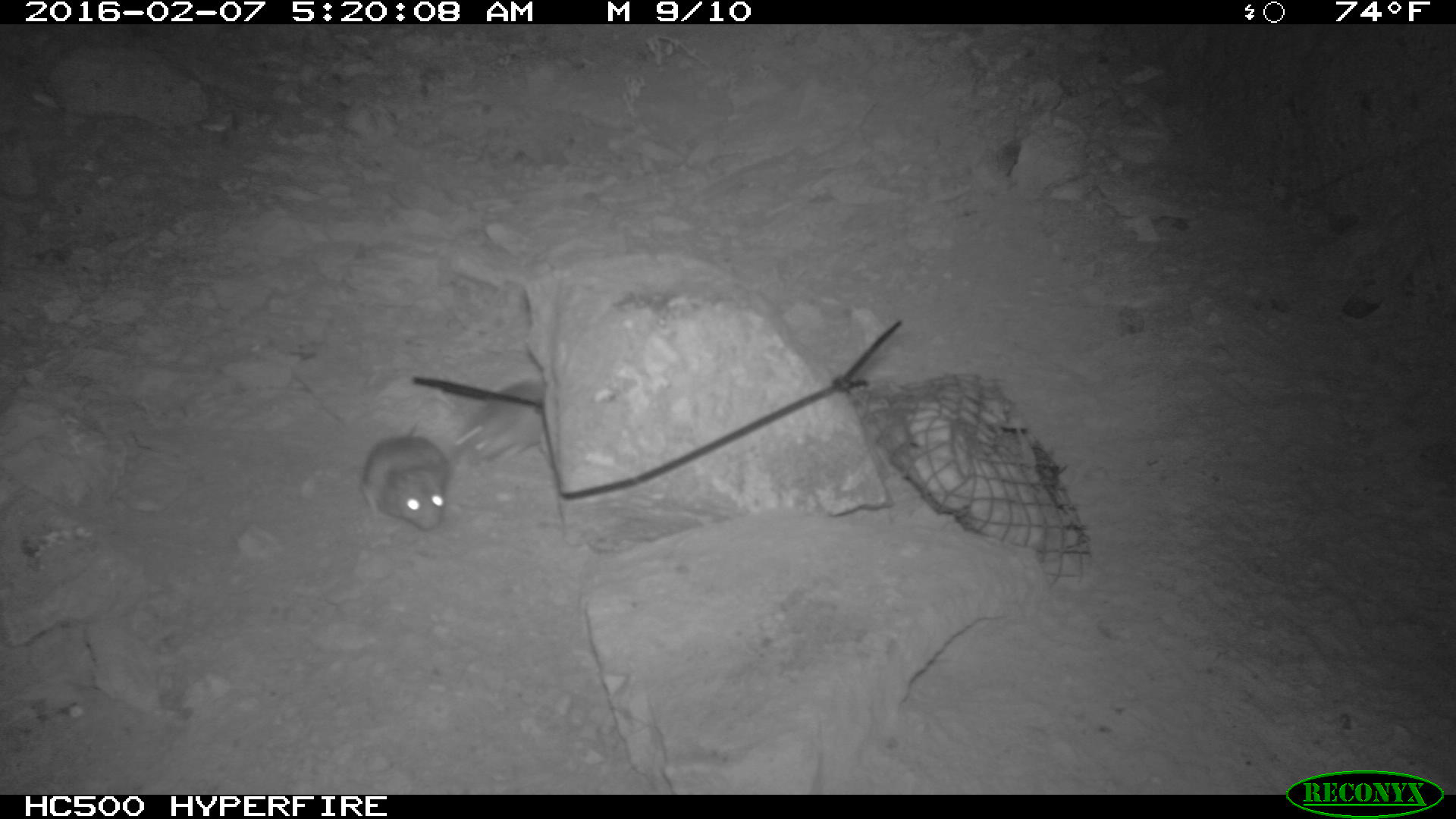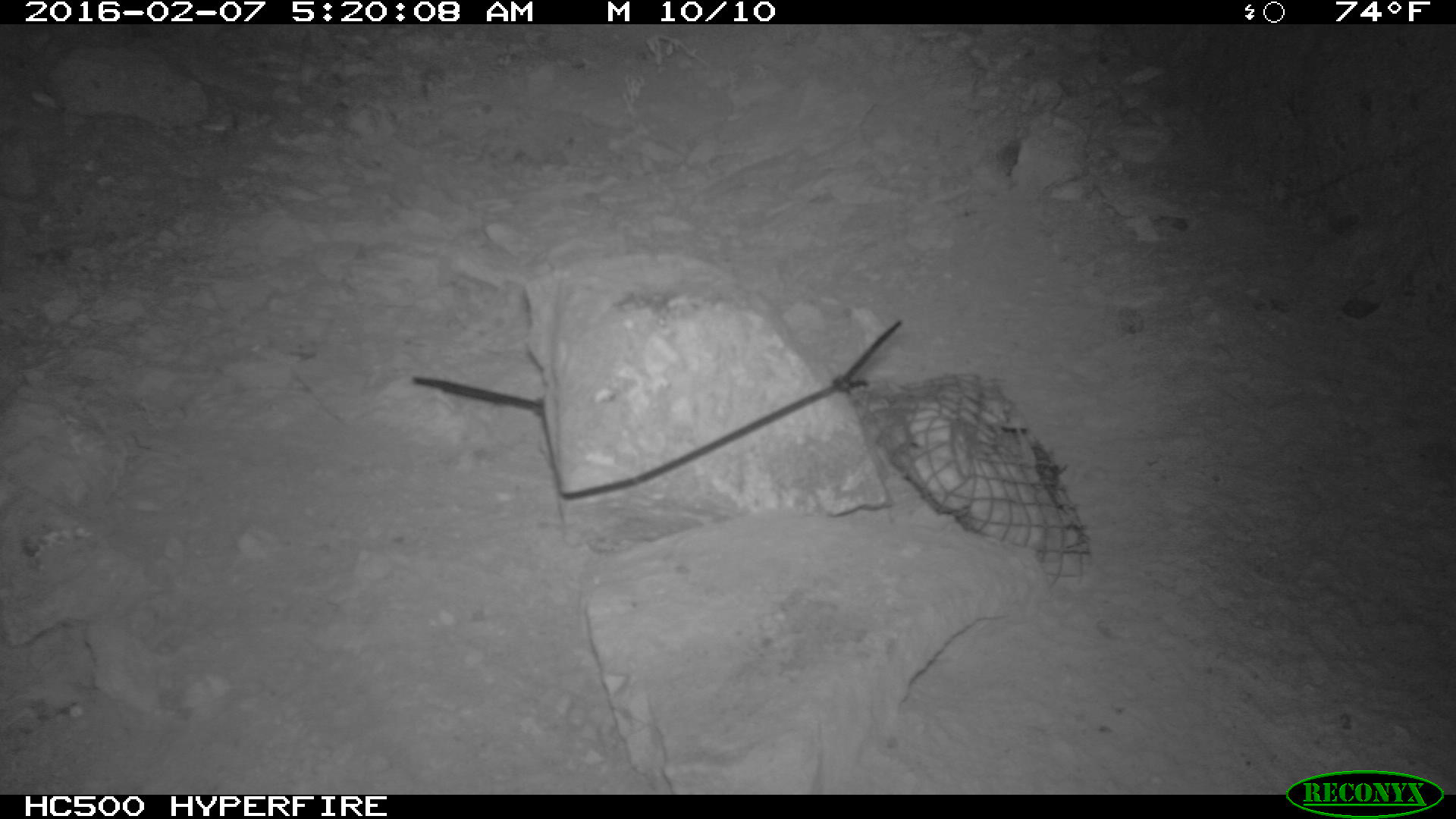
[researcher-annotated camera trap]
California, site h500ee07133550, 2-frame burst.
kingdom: Animalia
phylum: Chordata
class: Mammalia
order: Rodentia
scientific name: Rodentia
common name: rodent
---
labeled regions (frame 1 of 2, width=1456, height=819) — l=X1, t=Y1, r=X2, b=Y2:
rodent: l=361, t=422, r=450, b=529; l=451, t=375, r=546, b=463